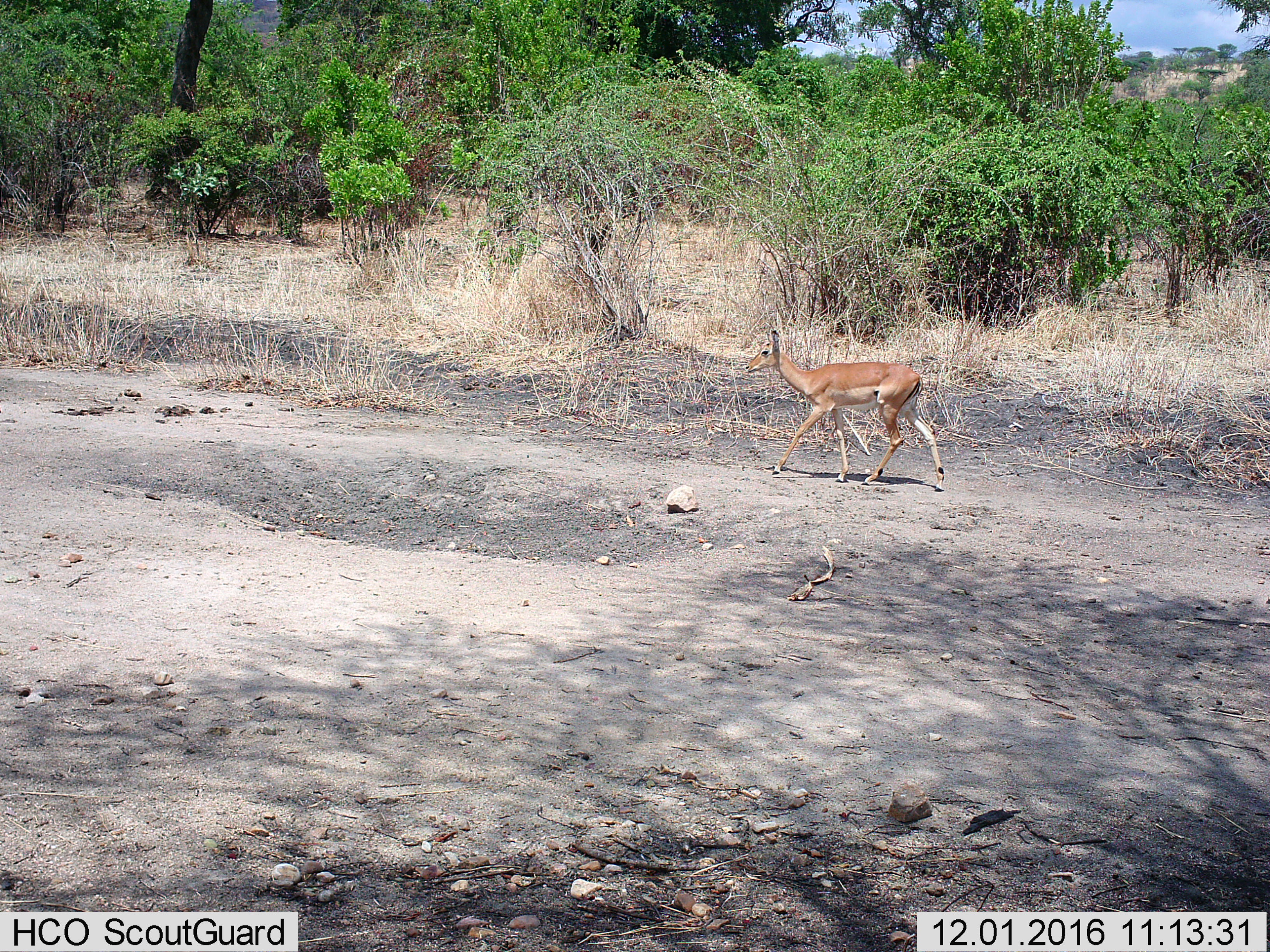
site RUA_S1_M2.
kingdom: Animalia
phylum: Chordata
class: Mammalia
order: Artiodactyla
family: Bovidae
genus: Aepyceros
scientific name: Aepyceros melampus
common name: impala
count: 1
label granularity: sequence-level